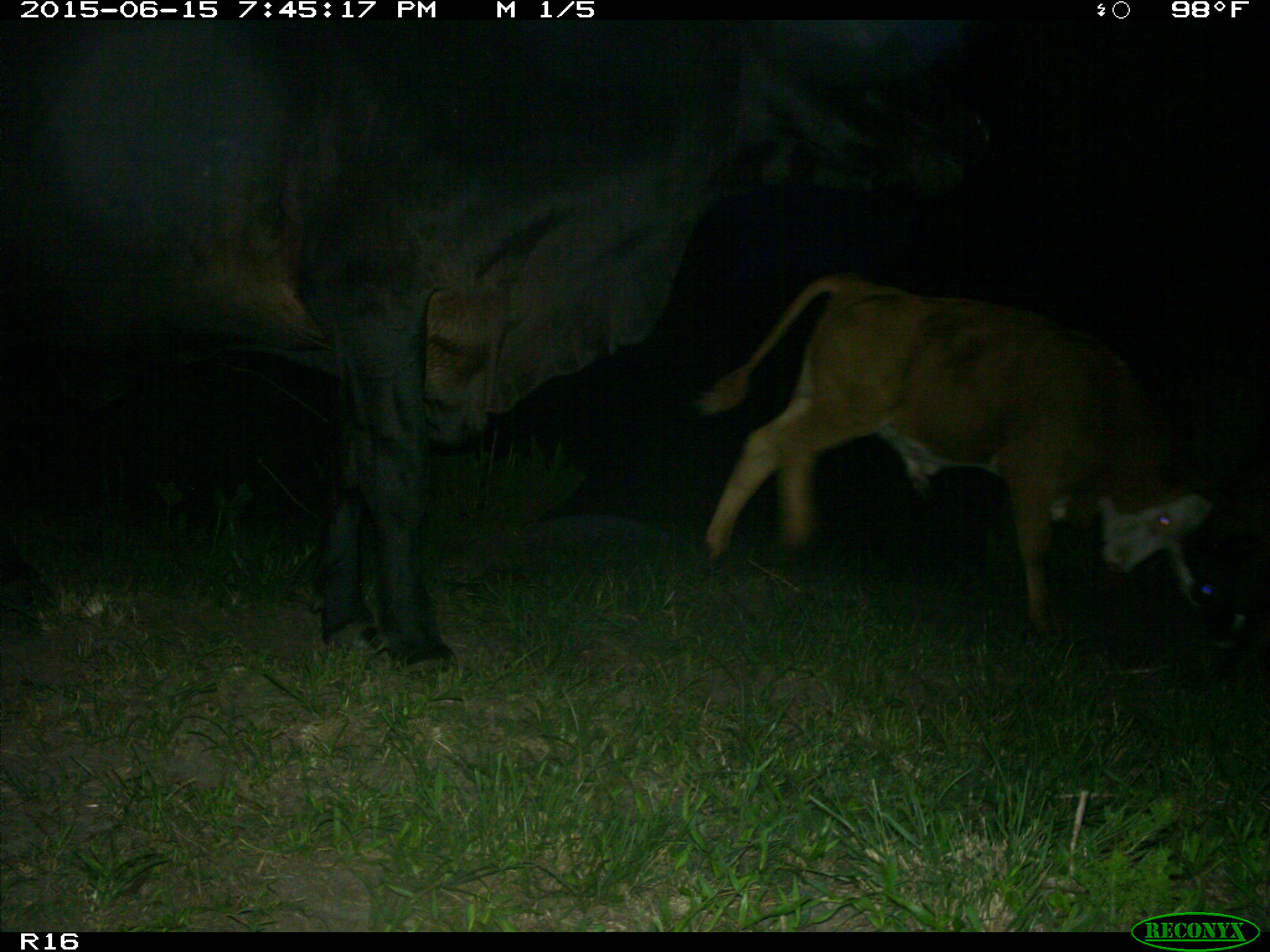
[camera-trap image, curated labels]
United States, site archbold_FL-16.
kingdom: Animalia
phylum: Chordata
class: Mammalia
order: Artiodactyla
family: Bovidae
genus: Bos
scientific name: Bos taurus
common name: domestic cow